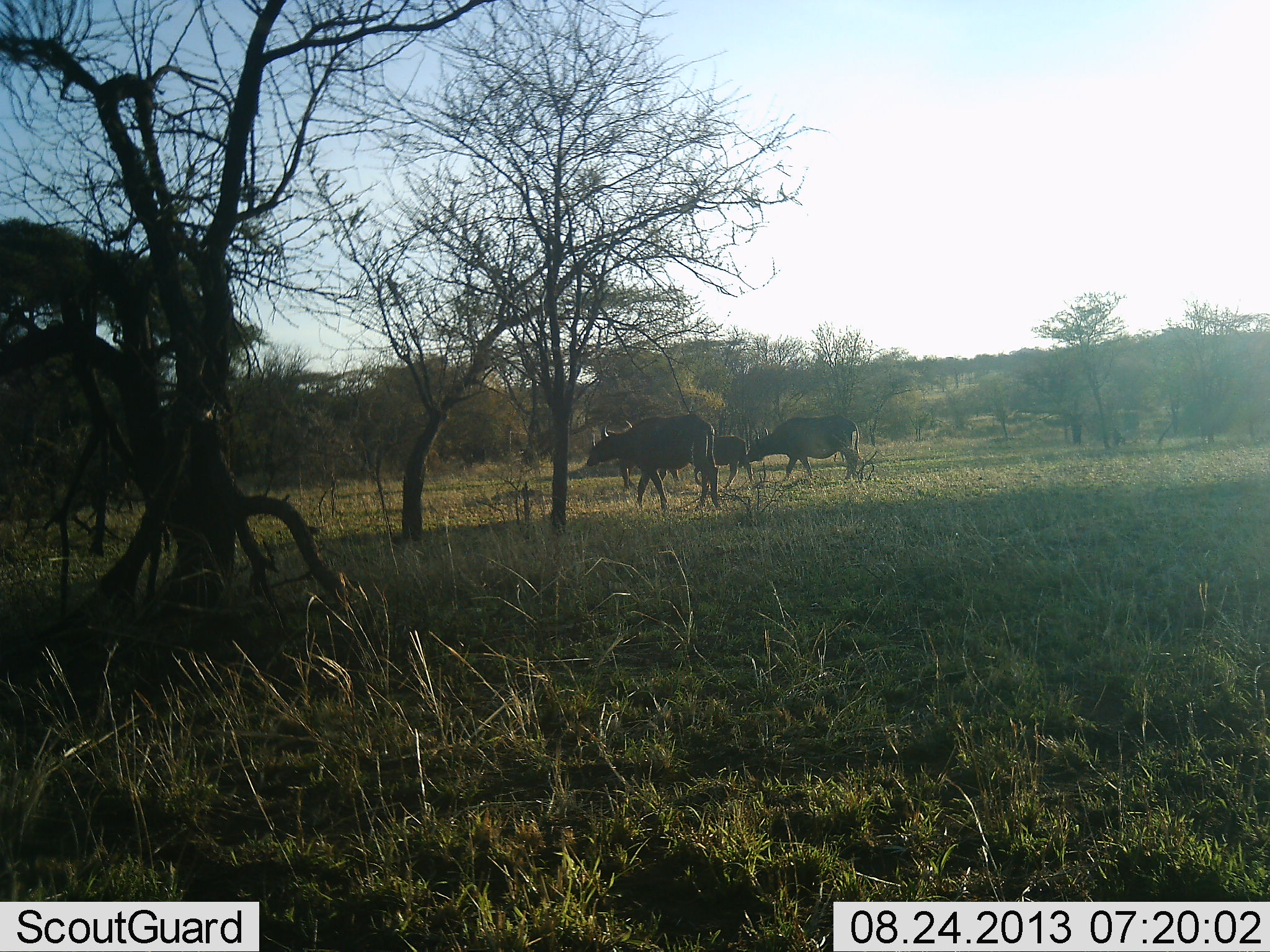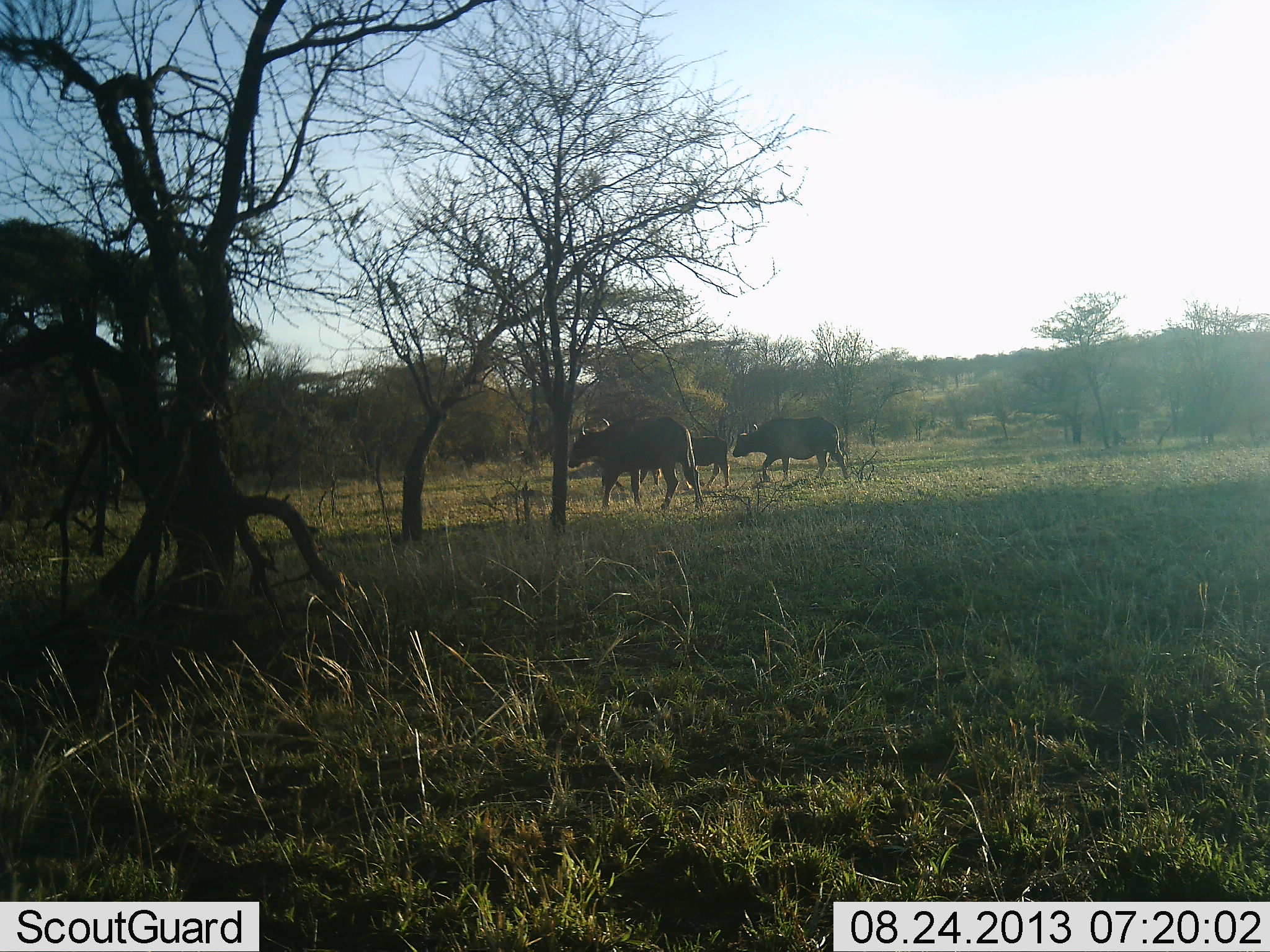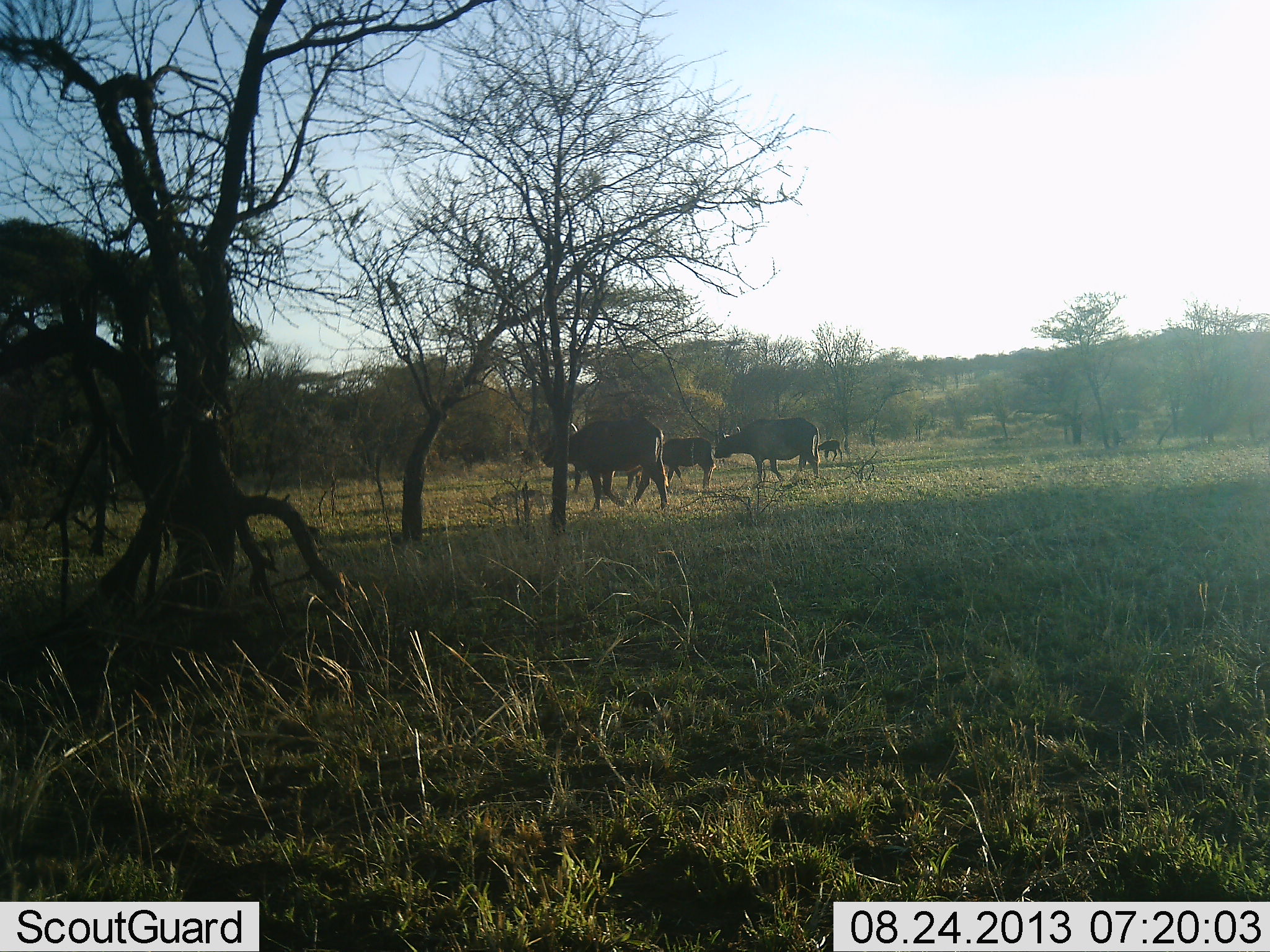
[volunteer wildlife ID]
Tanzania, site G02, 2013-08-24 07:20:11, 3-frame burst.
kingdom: Animalia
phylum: Chordata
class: Mammalia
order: Artiodactyla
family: Bovidae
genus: Syncerus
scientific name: Syncerus caffer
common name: cape buffalo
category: buffalo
Buffalo (cape buffalo) (Syncerus caffer), count 5. Behavior (volunteer vote fractions): standing 10%, resting 0%, moving 100%, interacting 0%. Young present (vote fraction): 70%. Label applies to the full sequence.